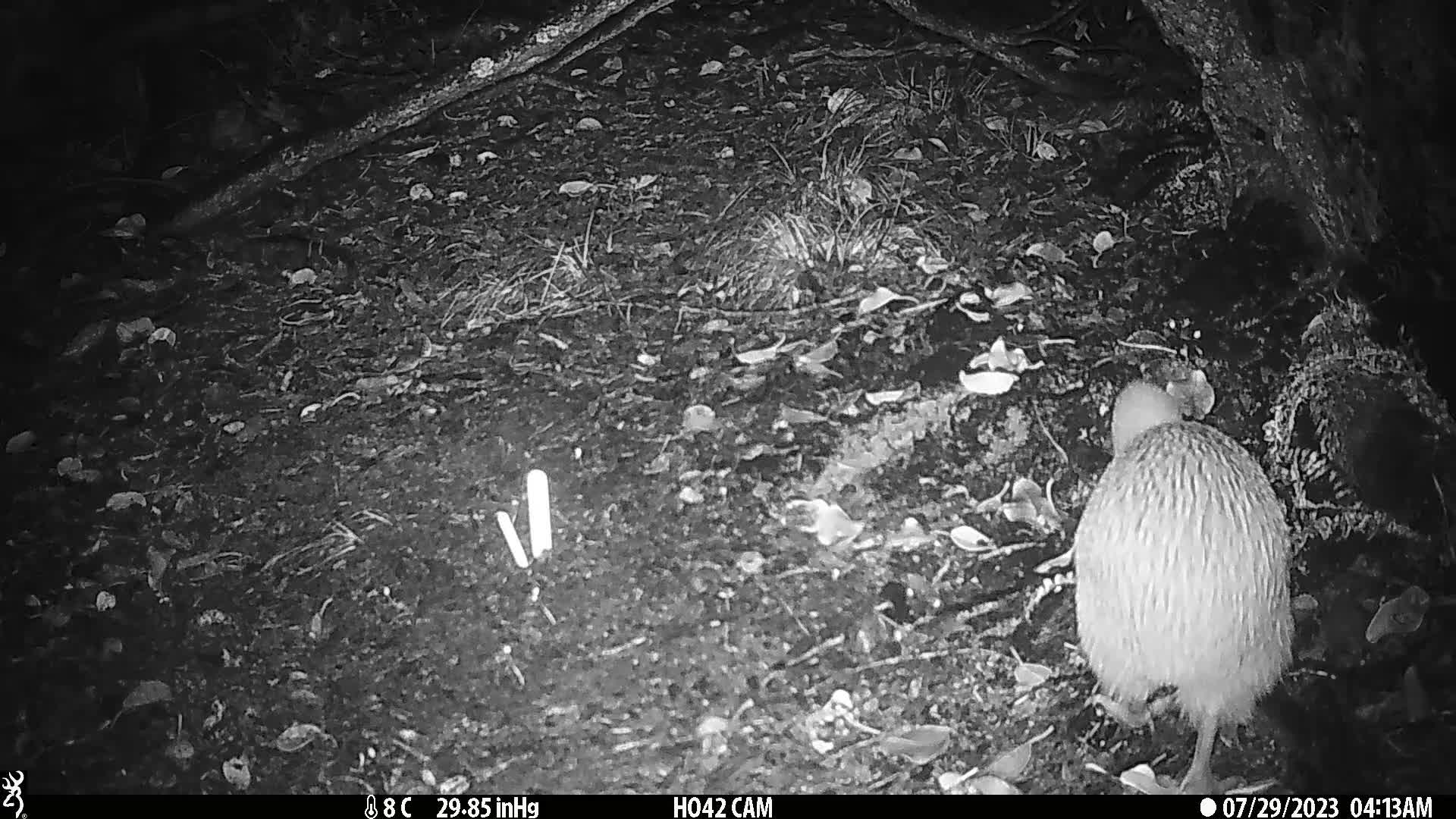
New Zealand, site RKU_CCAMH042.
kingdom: Animalia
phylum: Chordata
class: Aves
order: Apterygiformes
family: Apterygidae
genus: Apteryx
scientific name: Apteryx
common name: kiwi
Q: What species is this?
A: Kiwi (Apteryx).